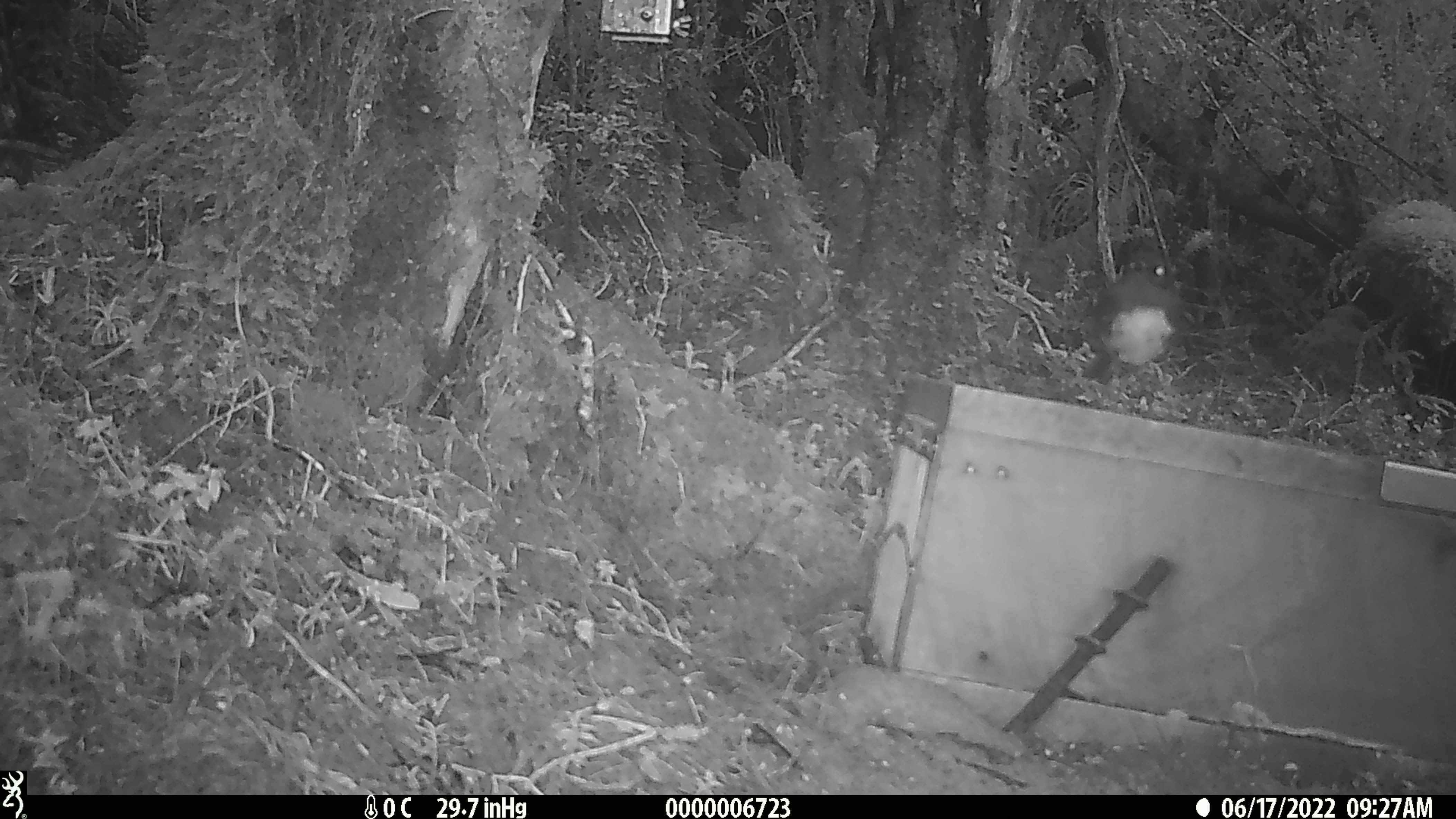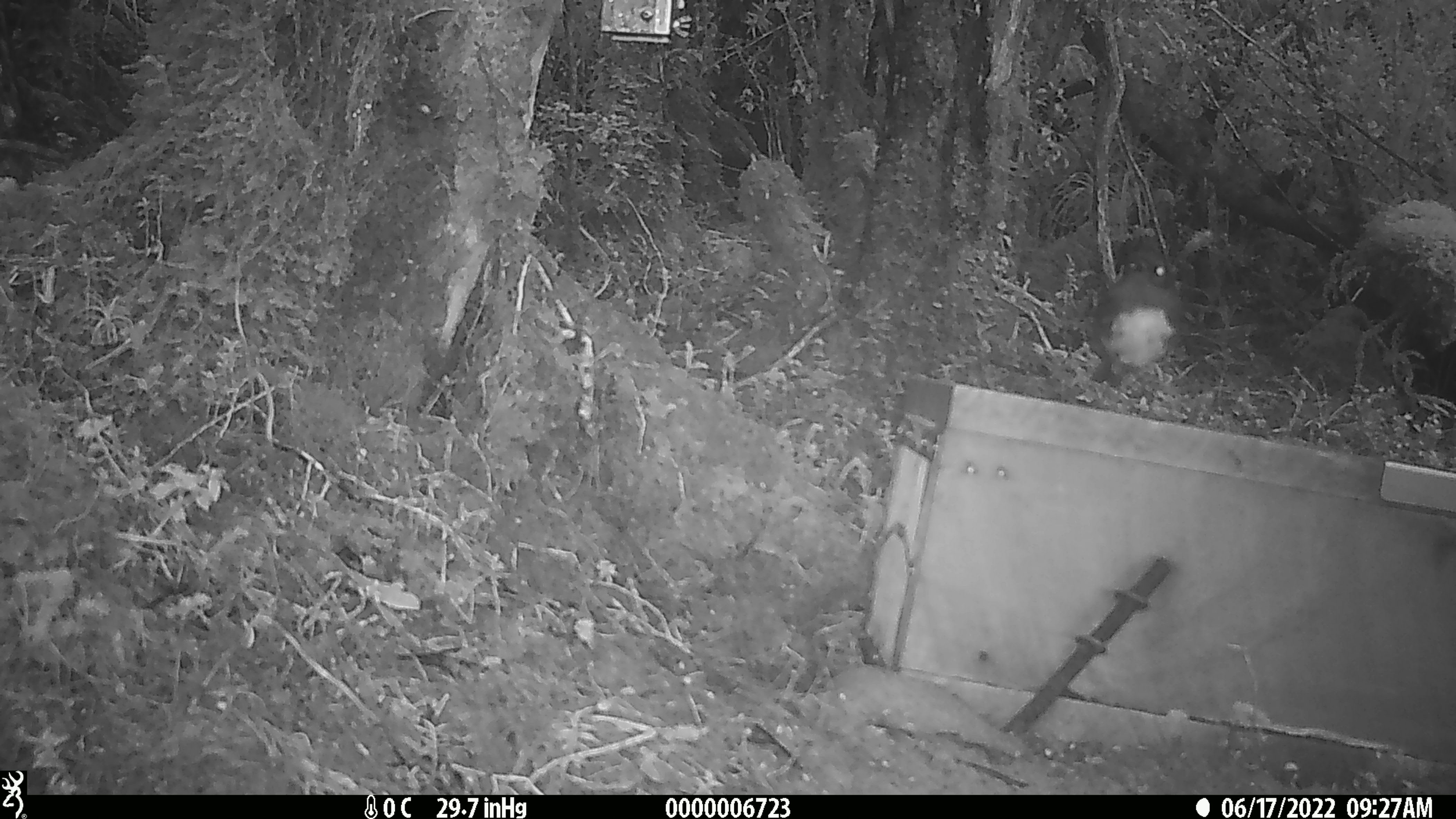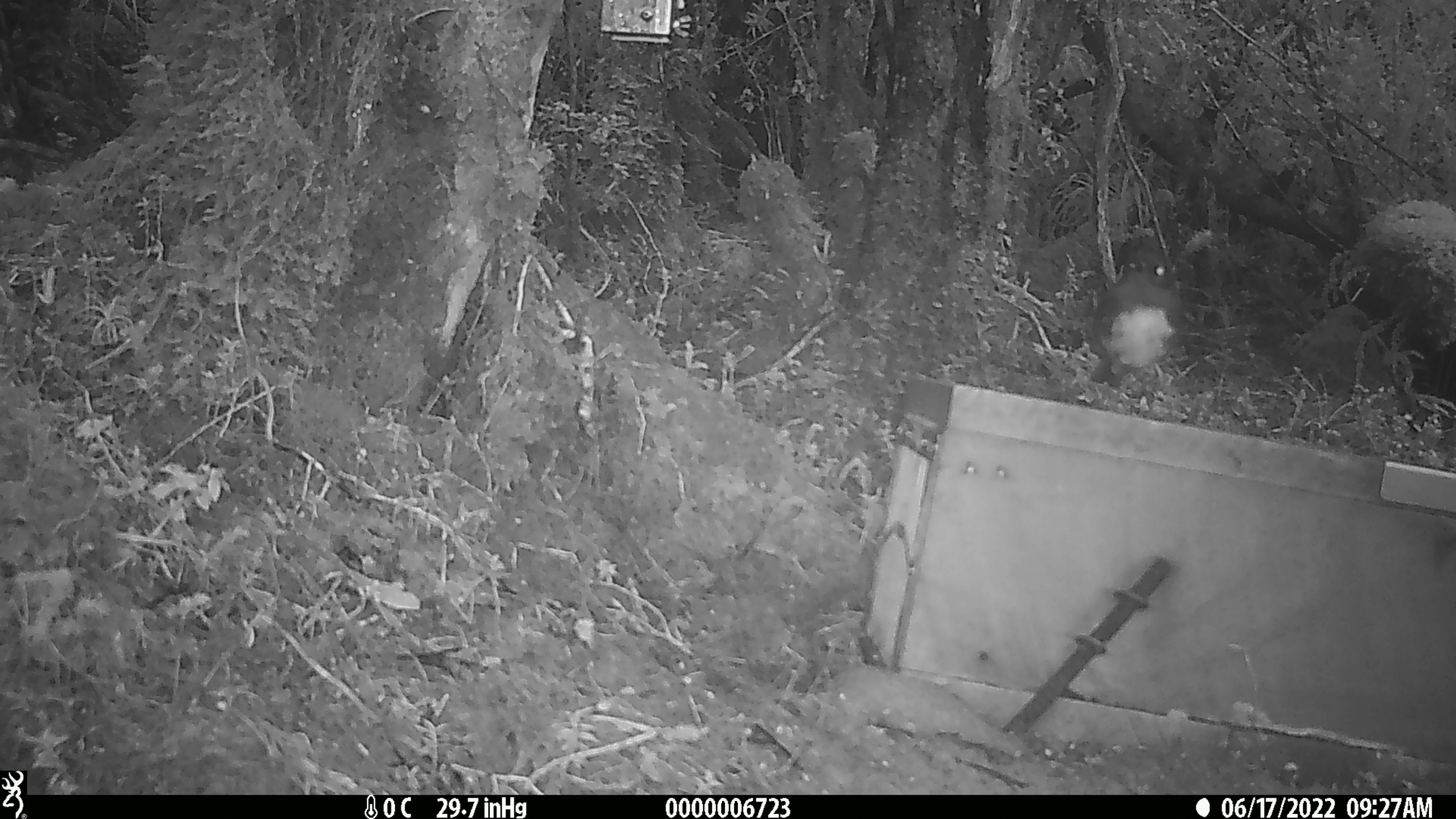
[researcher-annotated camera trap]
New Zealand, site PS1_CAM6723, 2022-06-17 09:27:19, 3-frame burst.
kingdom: Animalia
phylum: Chordata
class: Aves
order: Passeriformes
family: Petroicidae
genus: Petroica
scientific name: Petroica australis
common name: new zealand robin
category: robin